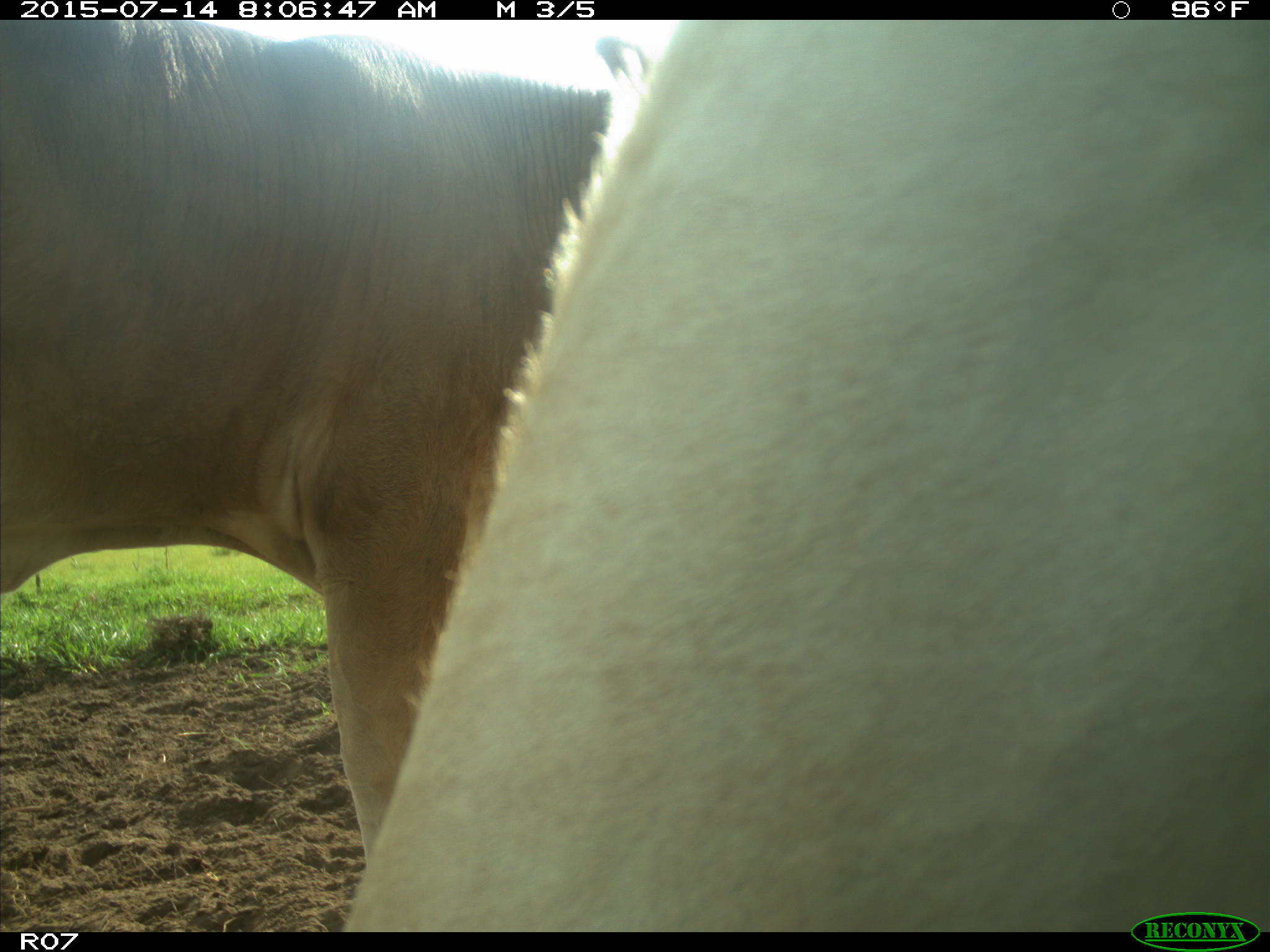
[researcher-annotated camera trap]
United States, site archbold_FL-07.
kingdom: Animalia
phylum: Chordata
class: Mammalia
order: Artiodactyla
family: Bovidae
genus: Bos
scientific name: Bos taurus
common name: domestic cow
Bos taurus (domestic cow).